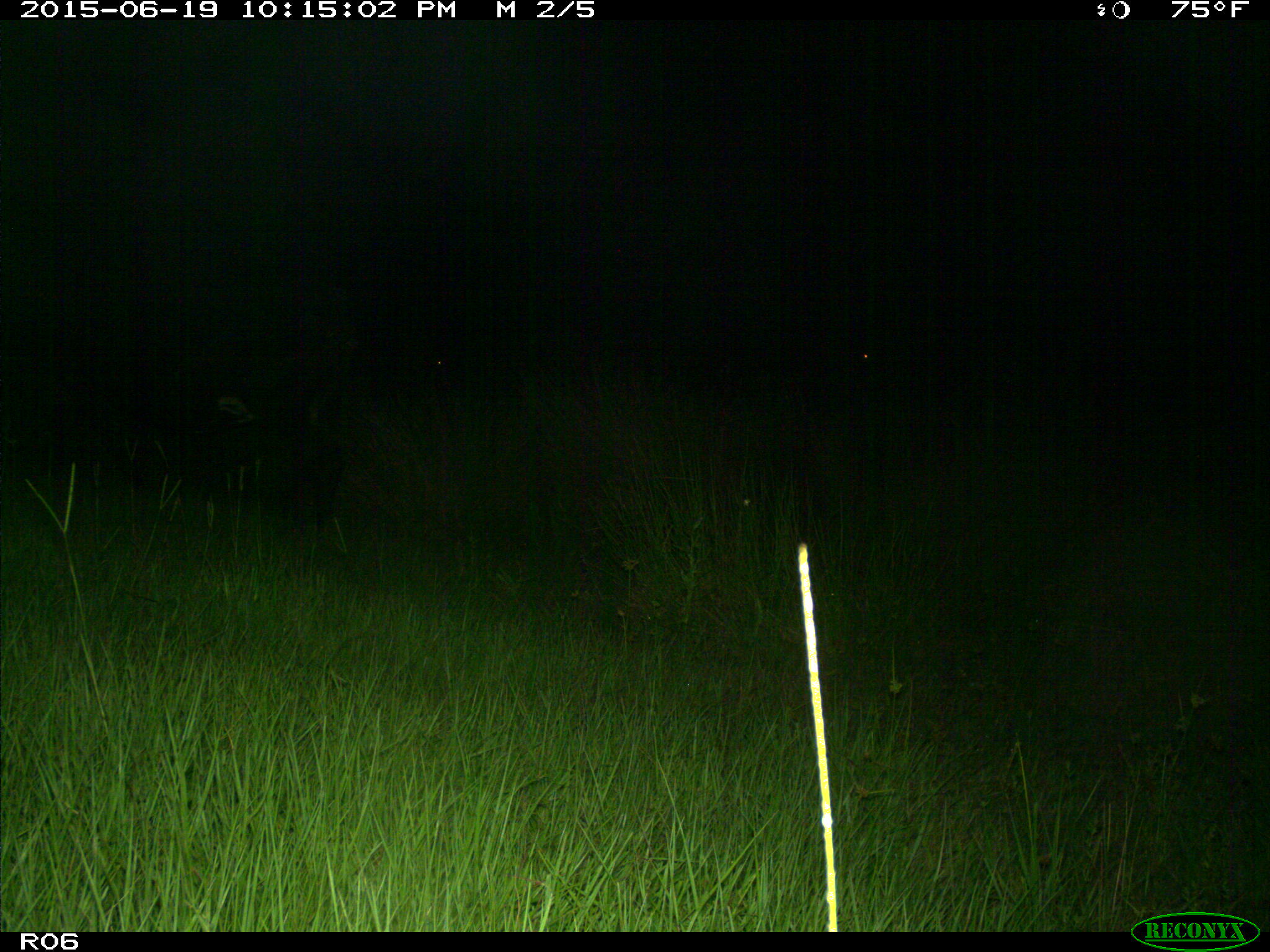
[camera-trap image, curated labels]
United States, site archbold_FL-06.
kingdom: Animalia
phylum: Chordata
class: Mammalia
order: Artiodactyla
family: Bovidae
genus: Bos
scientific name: Bos taurus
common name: domestic cow